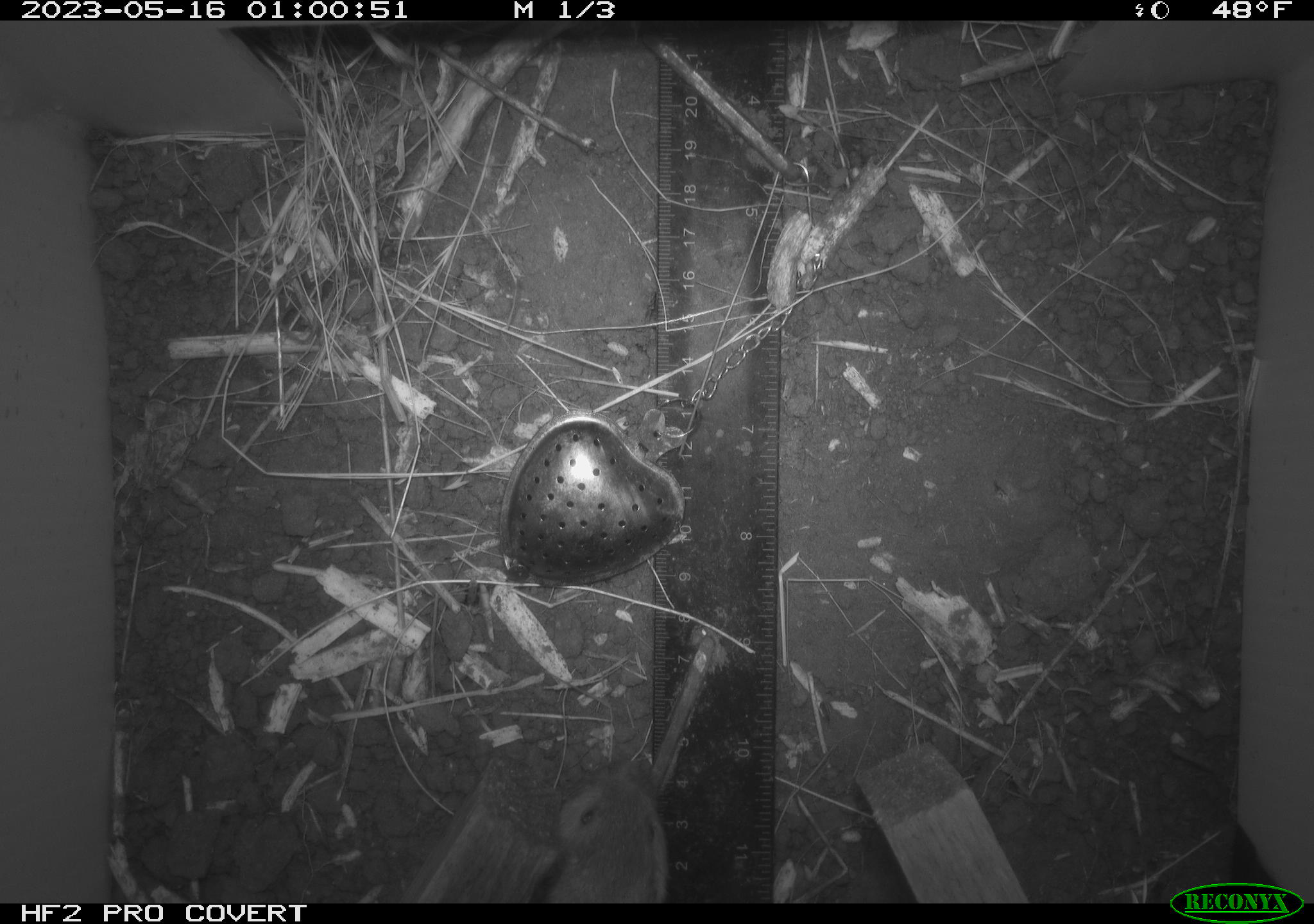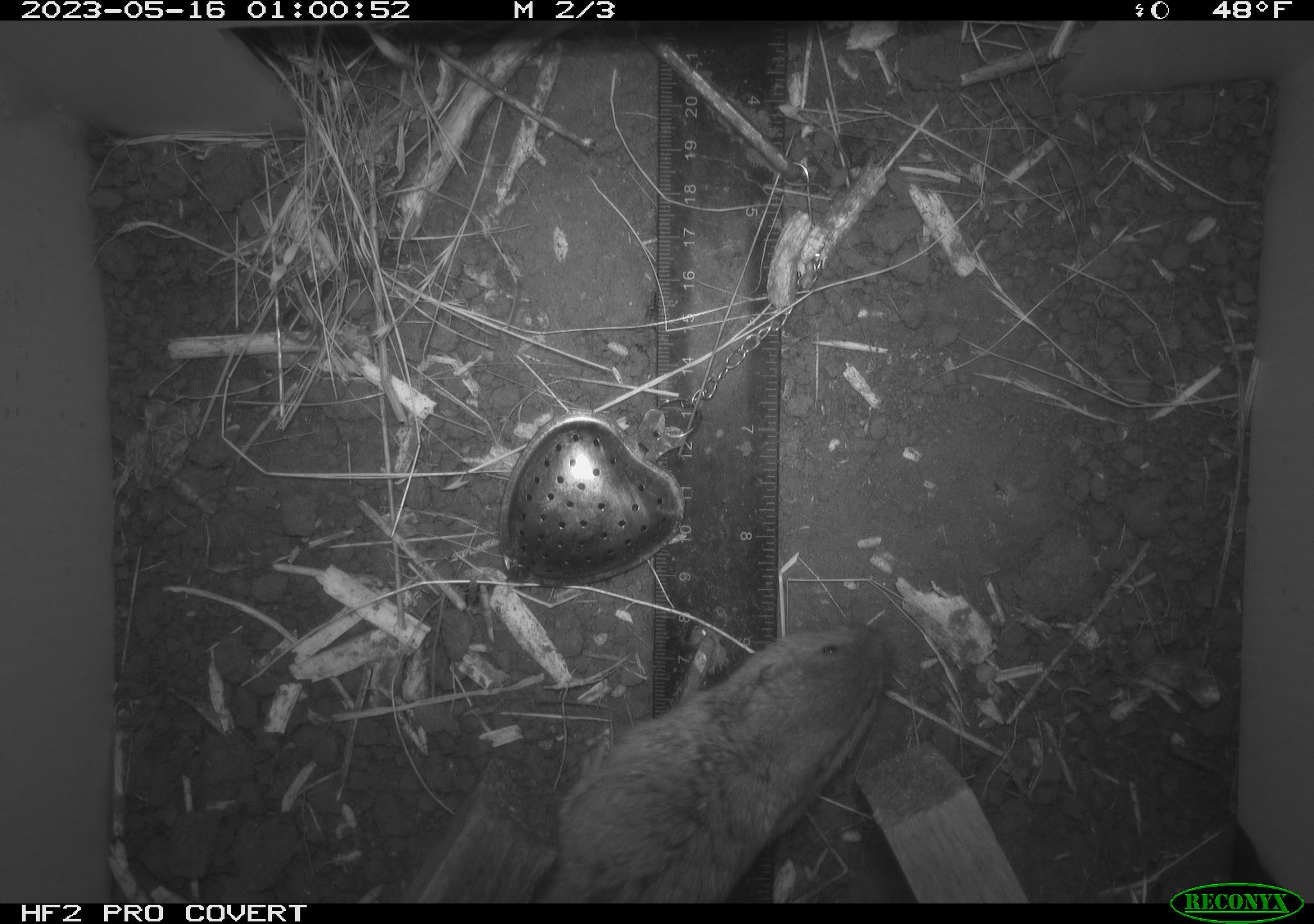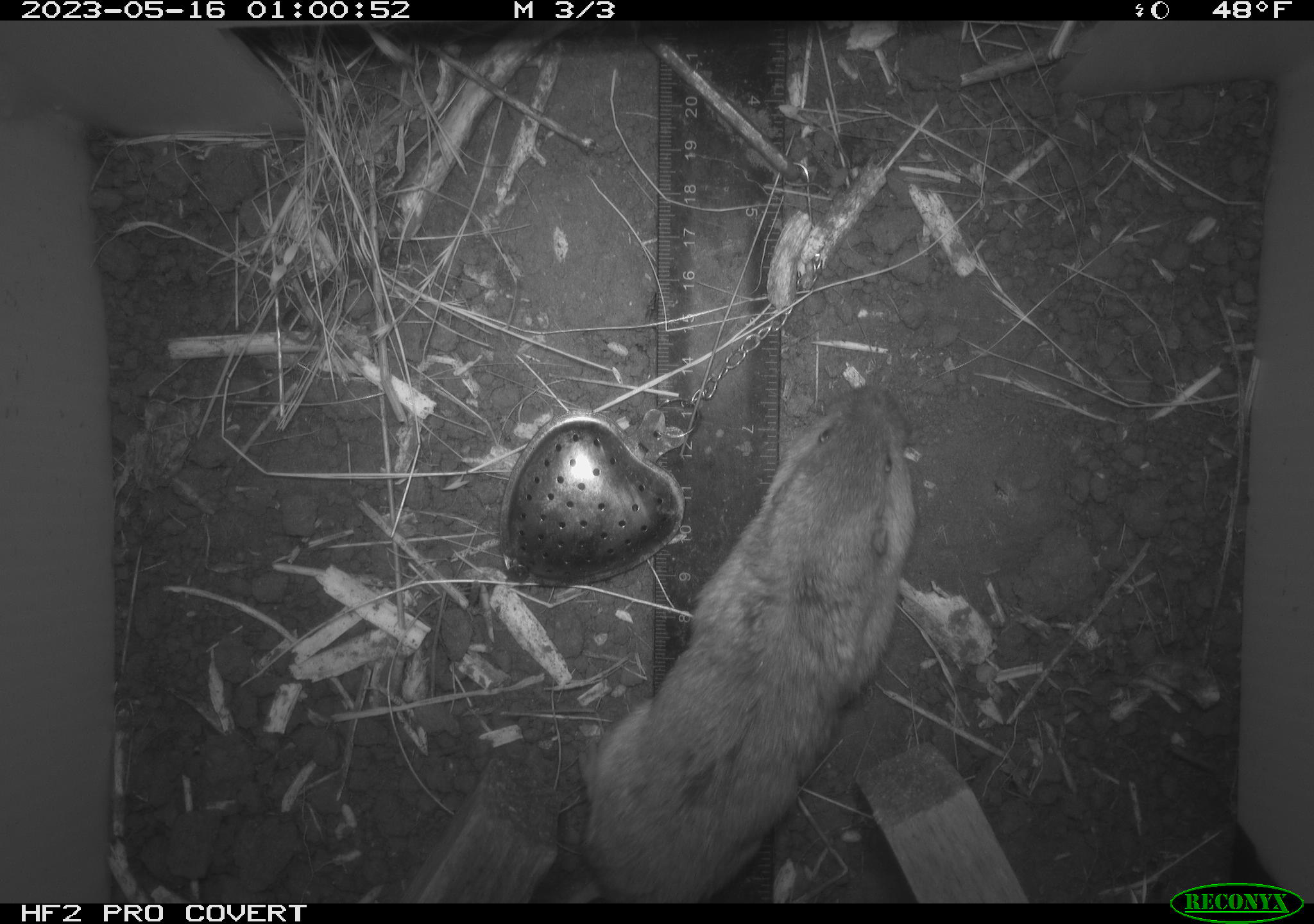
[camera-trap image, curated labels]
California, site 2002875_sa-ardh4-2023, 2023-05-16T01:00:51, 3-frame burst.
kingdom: Animalia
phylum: Chordata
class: Mammalia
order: Rodentia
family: Geomyidae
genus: Megascapheus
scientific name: Megascapheus bottae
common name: botta's pocket gopher